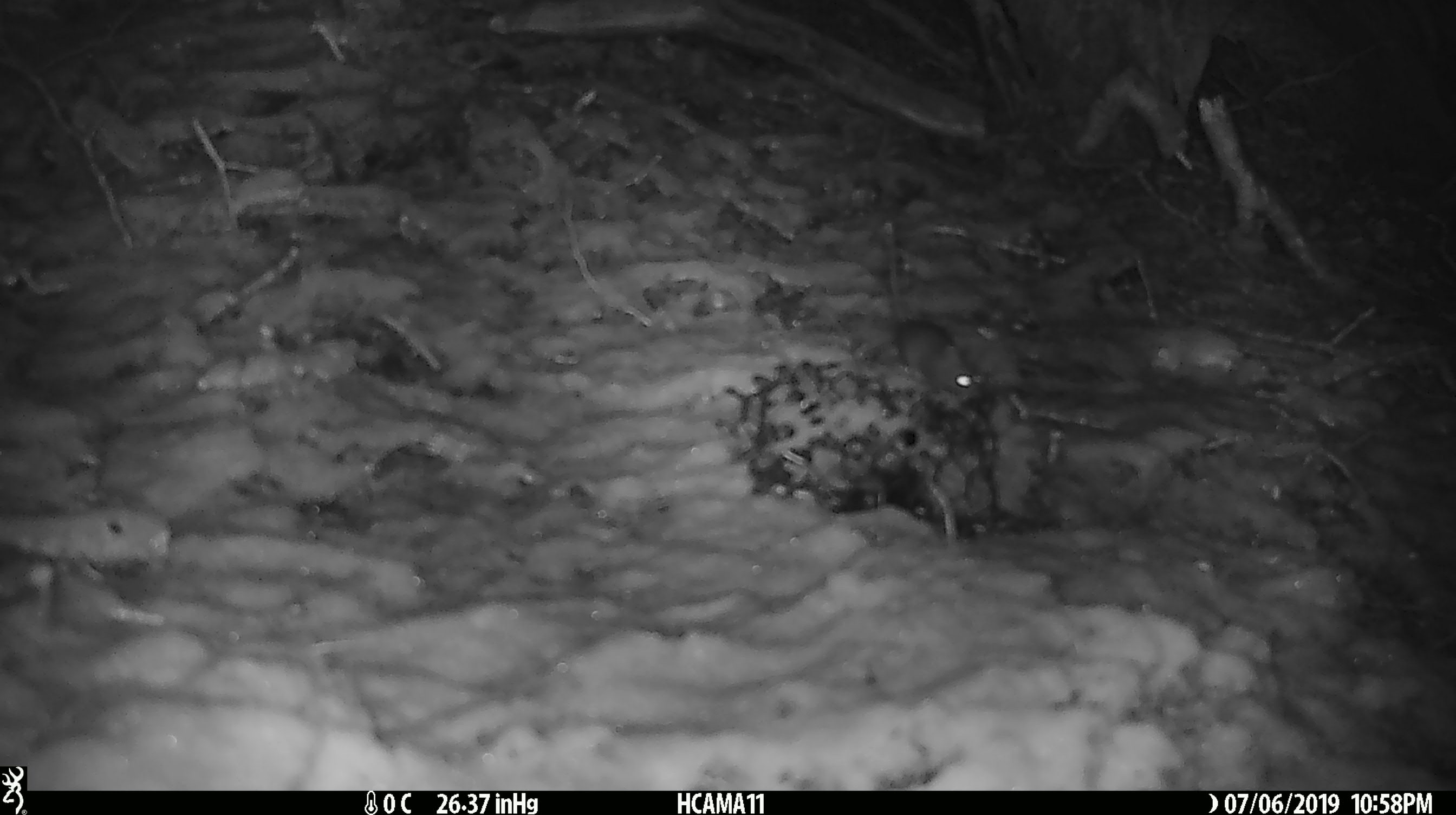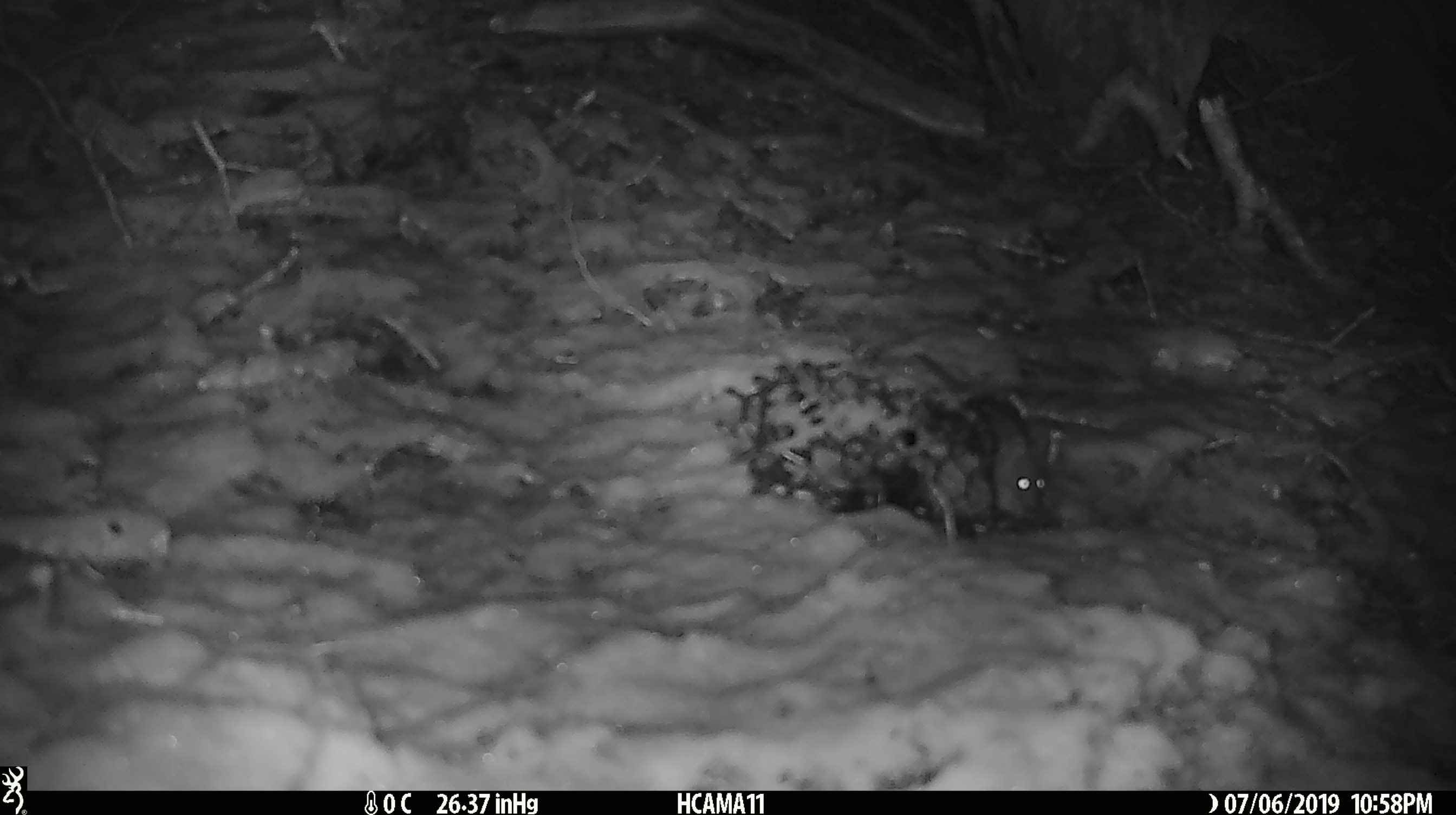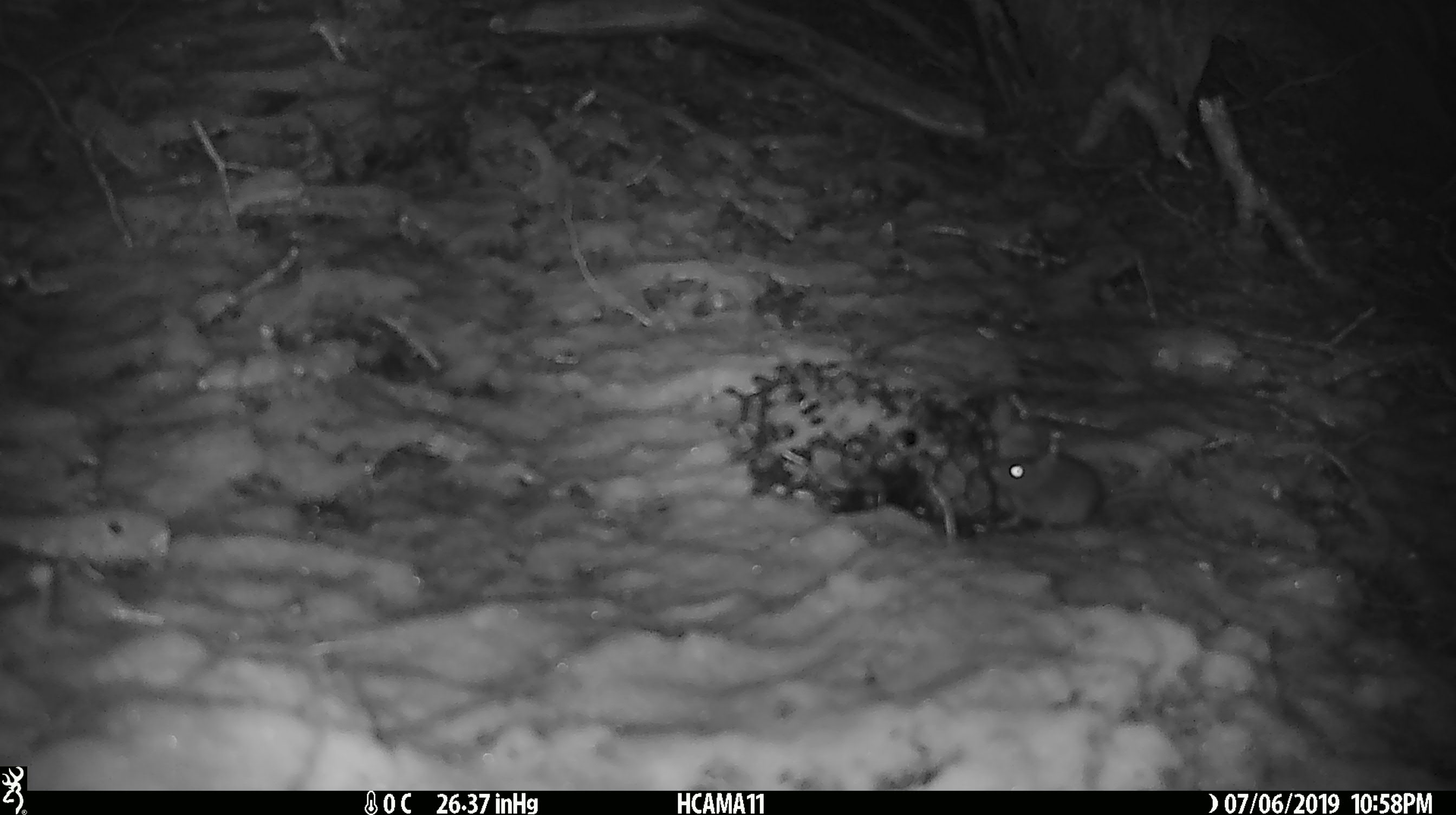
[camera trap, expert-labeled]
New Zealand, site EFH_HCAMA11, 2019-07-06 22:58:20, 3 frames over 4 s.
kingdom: Animalia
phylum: Chordata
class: Mammalia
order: Rodentia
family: Muridae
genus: Mus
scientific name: Mus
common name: mouse